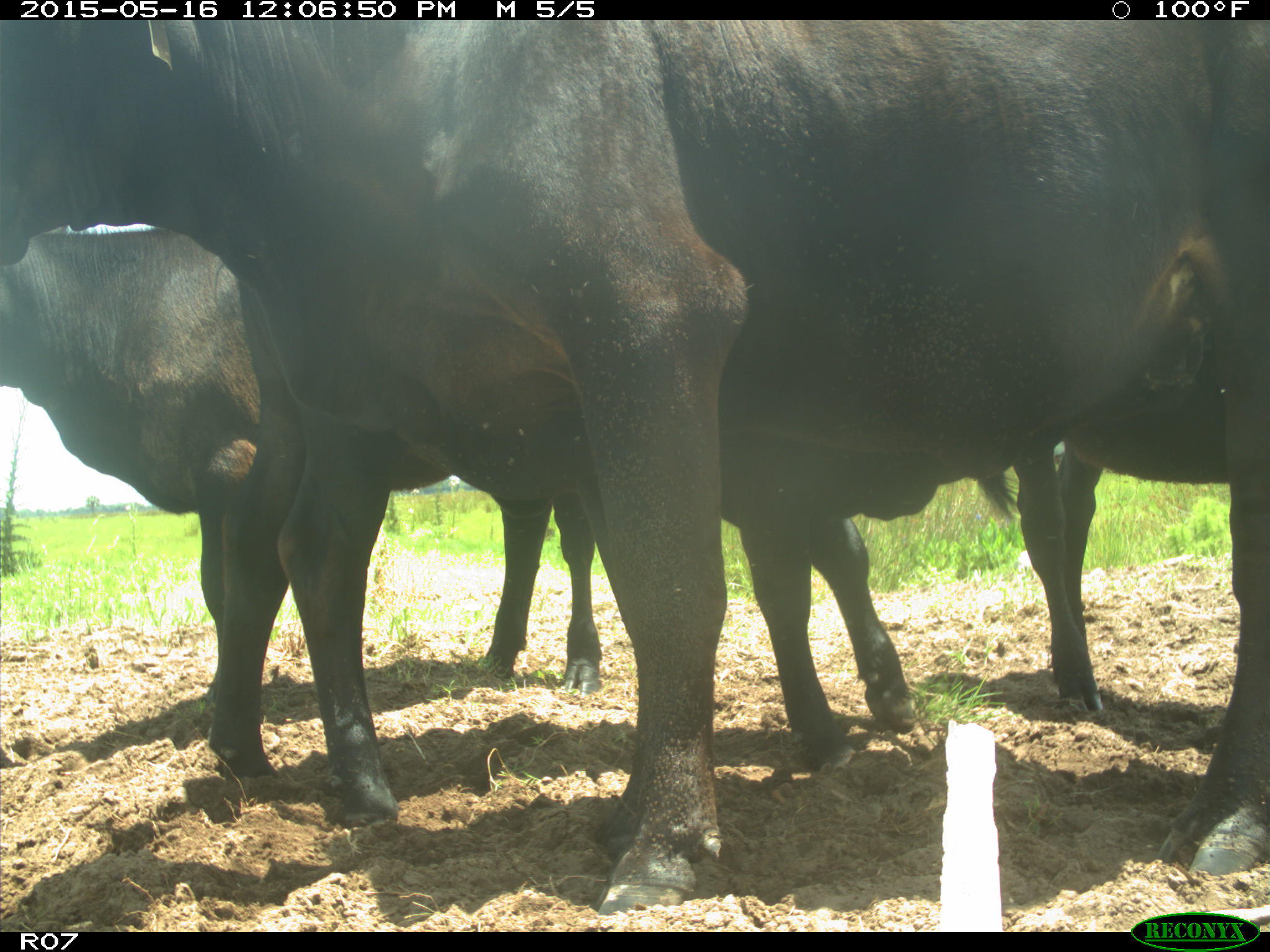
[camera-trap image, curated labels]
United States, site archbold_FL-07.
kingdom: Animalia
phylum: Chordata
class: Mammalia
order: Artiodactyla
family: Bovidae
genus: Bos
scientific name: Bos taurus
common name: domestic cow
Bos taurus (domestic cow).